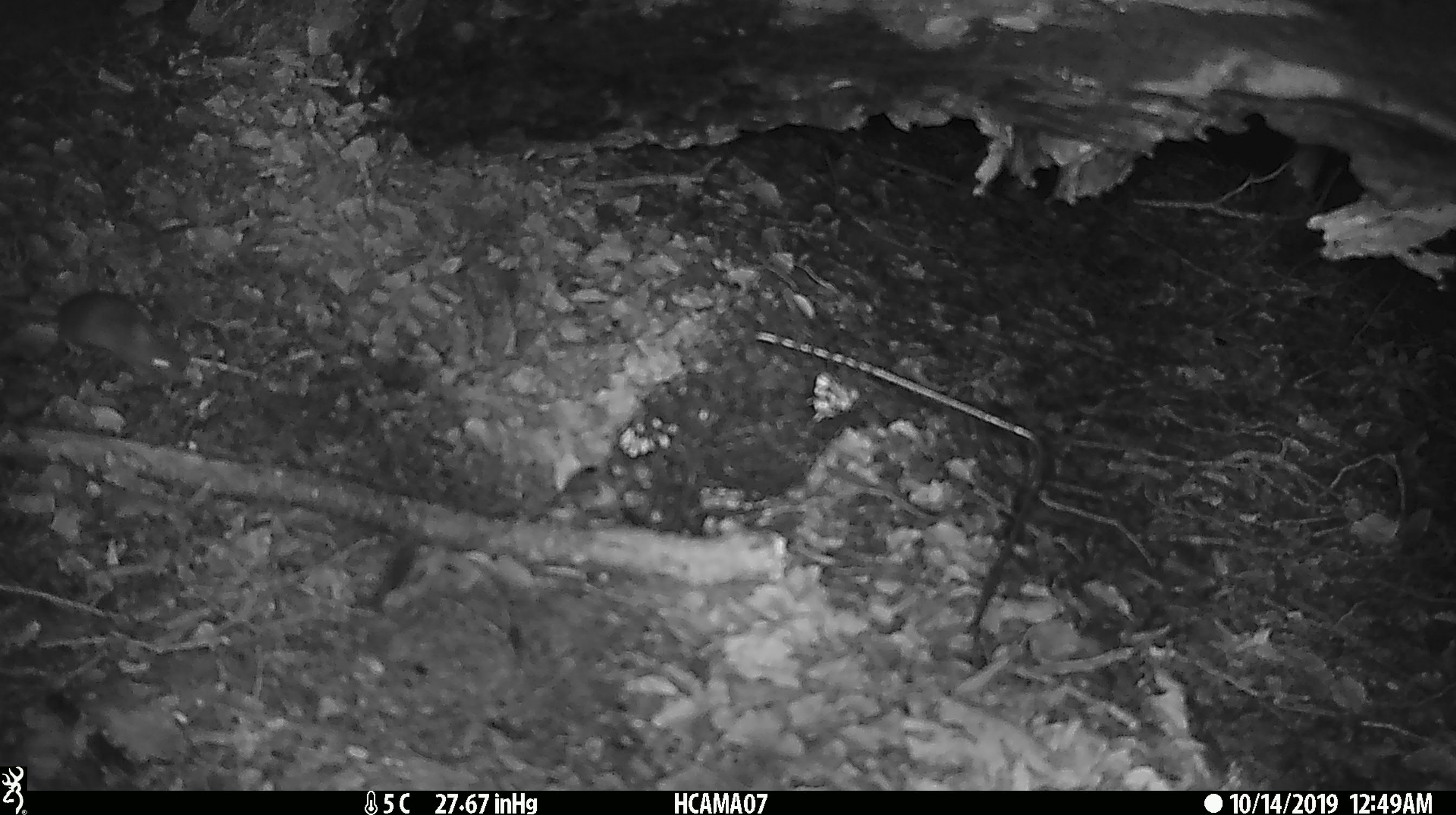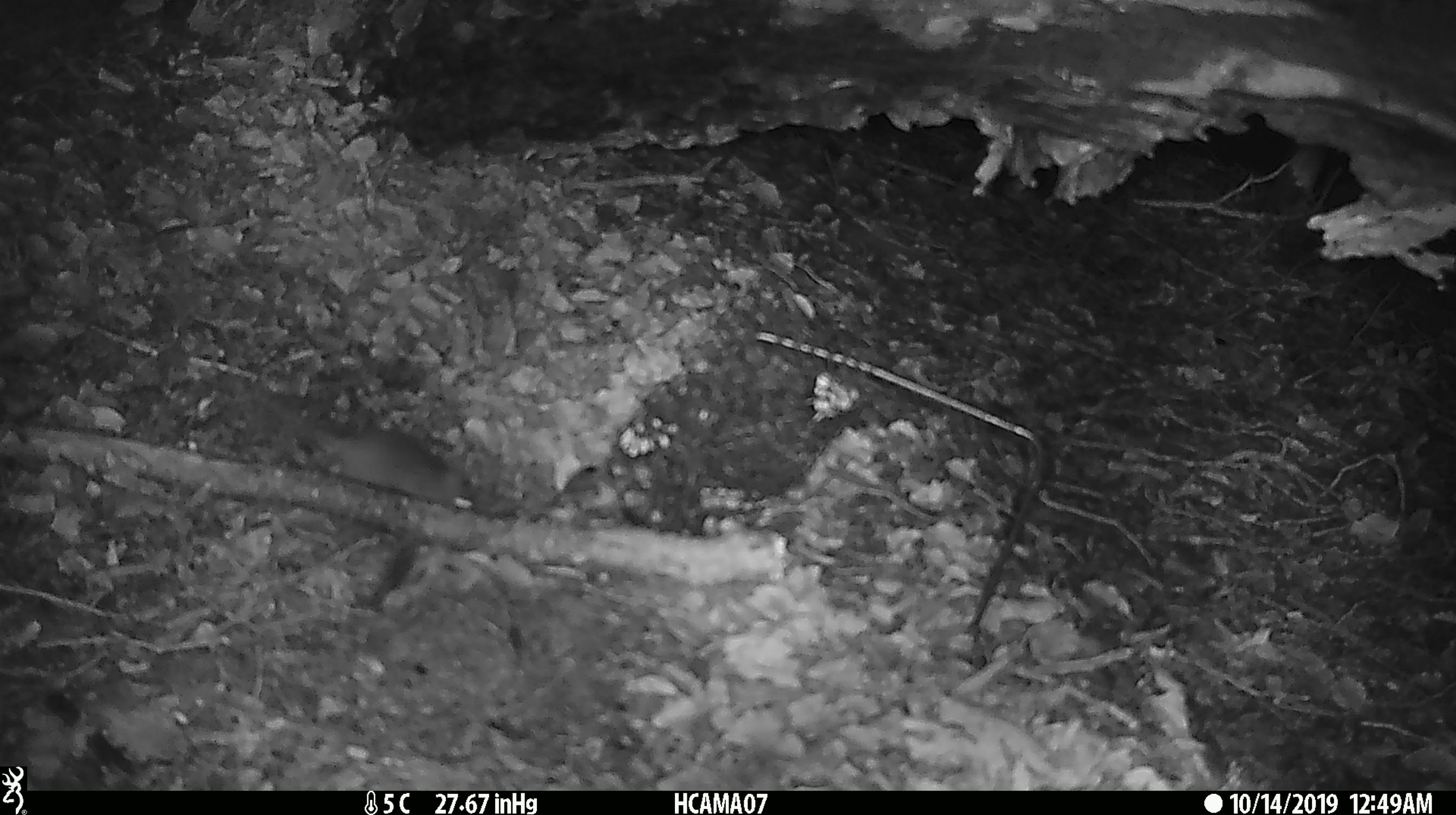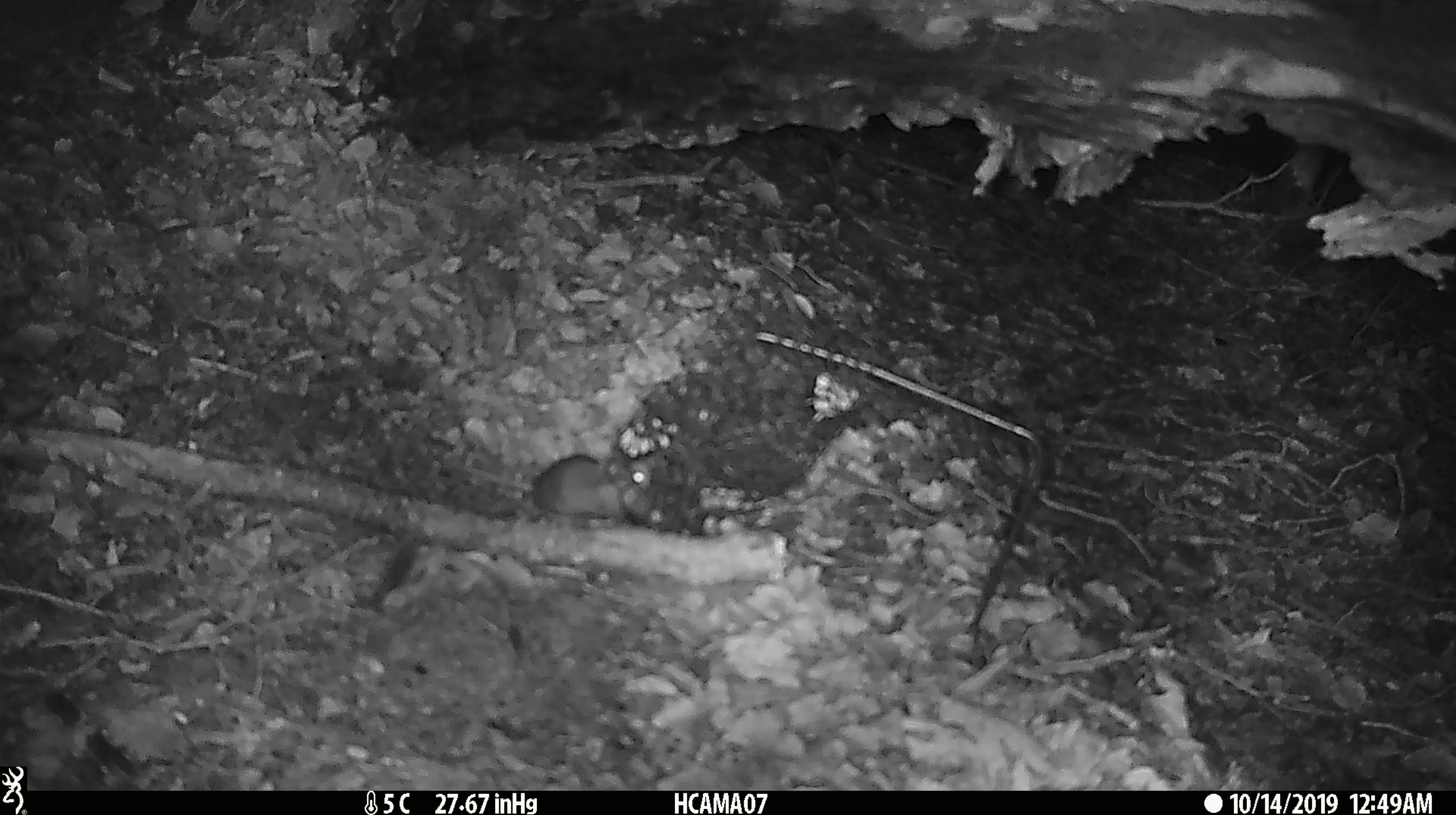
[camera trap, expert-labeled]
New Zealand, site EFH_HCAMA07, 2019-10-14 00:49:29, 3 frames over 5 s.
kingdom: Animalia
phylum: Chordata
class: Mammalia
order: Rodentia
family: Muridae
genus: Rattus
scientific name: Rattus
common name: rat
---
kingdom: Animalia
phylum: Chordata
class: Mammalia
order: Rodentia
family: Muridae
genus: Mus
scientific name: Mus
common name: mouse